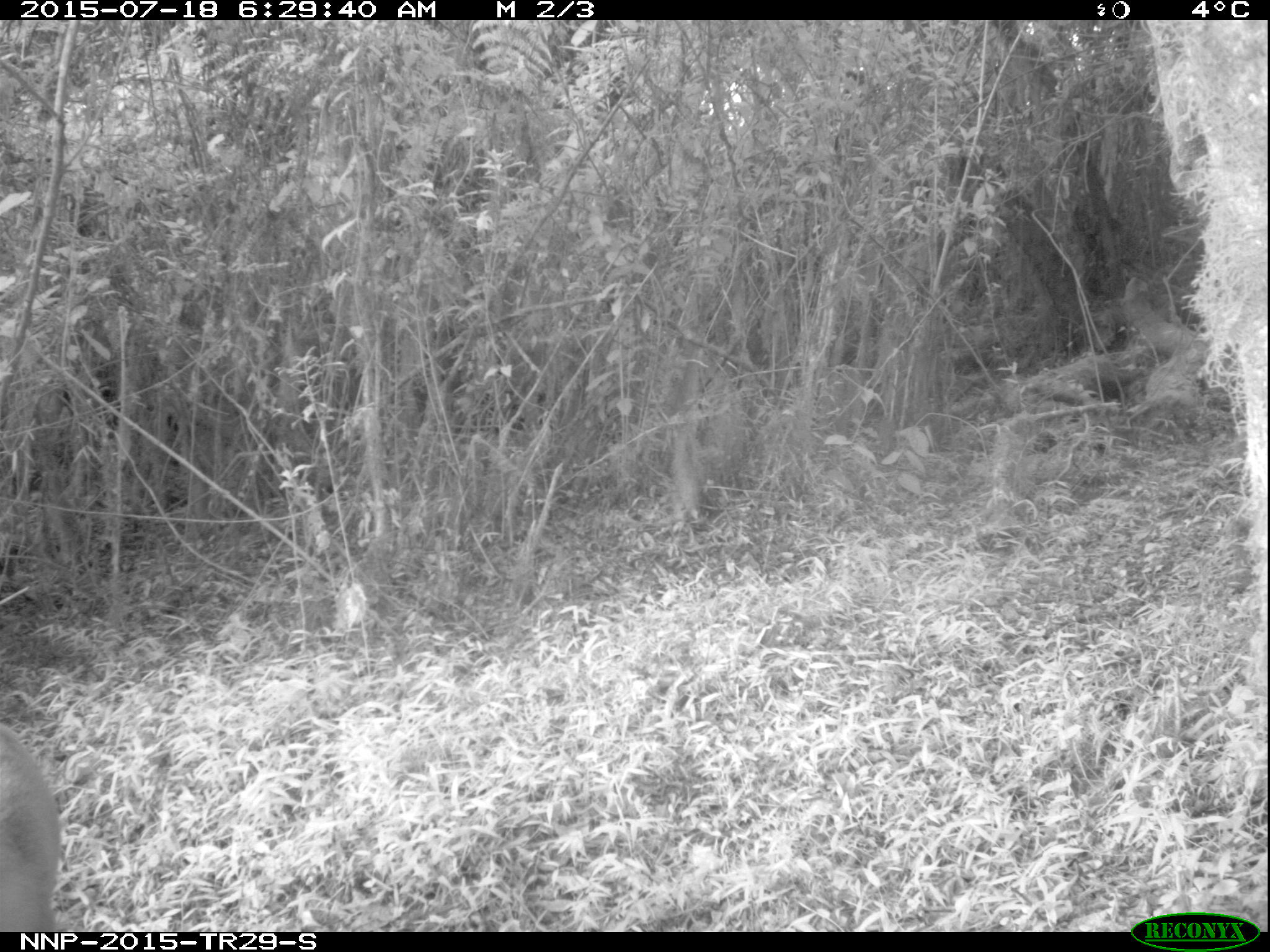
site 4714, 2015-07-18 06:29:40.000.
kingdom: Animalia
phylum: Chordata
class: Mammalia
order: Artiodactyla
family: Bovidae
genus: Cephalophus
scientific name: Cephalophus nigrifrons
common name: black-fronted duiker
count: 1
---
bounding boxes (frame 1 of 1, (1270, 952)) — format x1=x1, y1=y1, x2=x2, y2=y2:
cephalophus nigrifrons: x1=0, y1=725, x2=58, y2=932